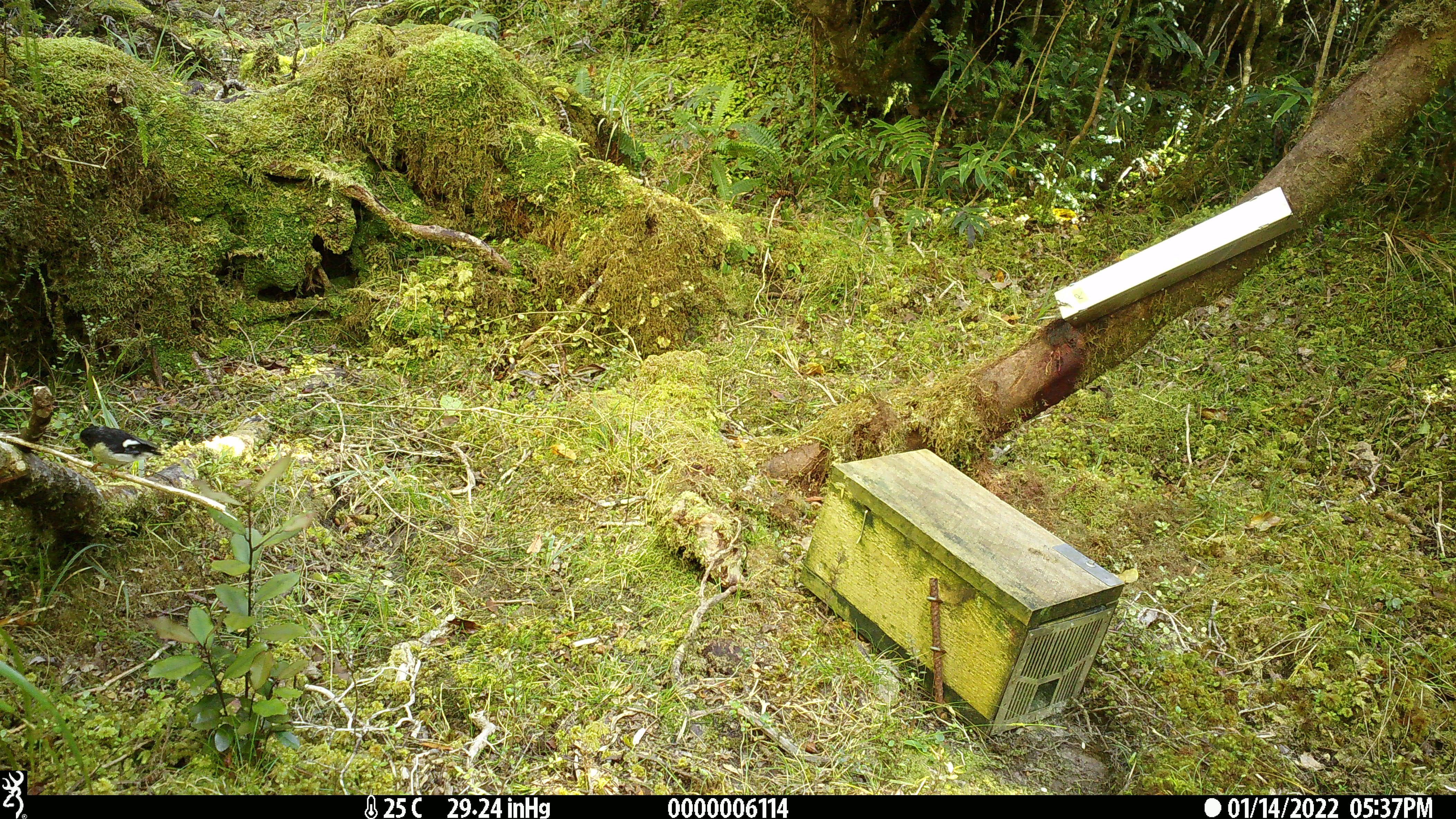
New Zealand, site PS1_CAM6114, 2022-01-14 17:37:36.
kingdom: Animalia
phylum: Chordata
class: Aves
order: Passeriformes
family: Petroicidae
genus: Petroica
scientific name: Petroica macrocephala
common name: tomtit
Tomtit (Petroica macrocephala).